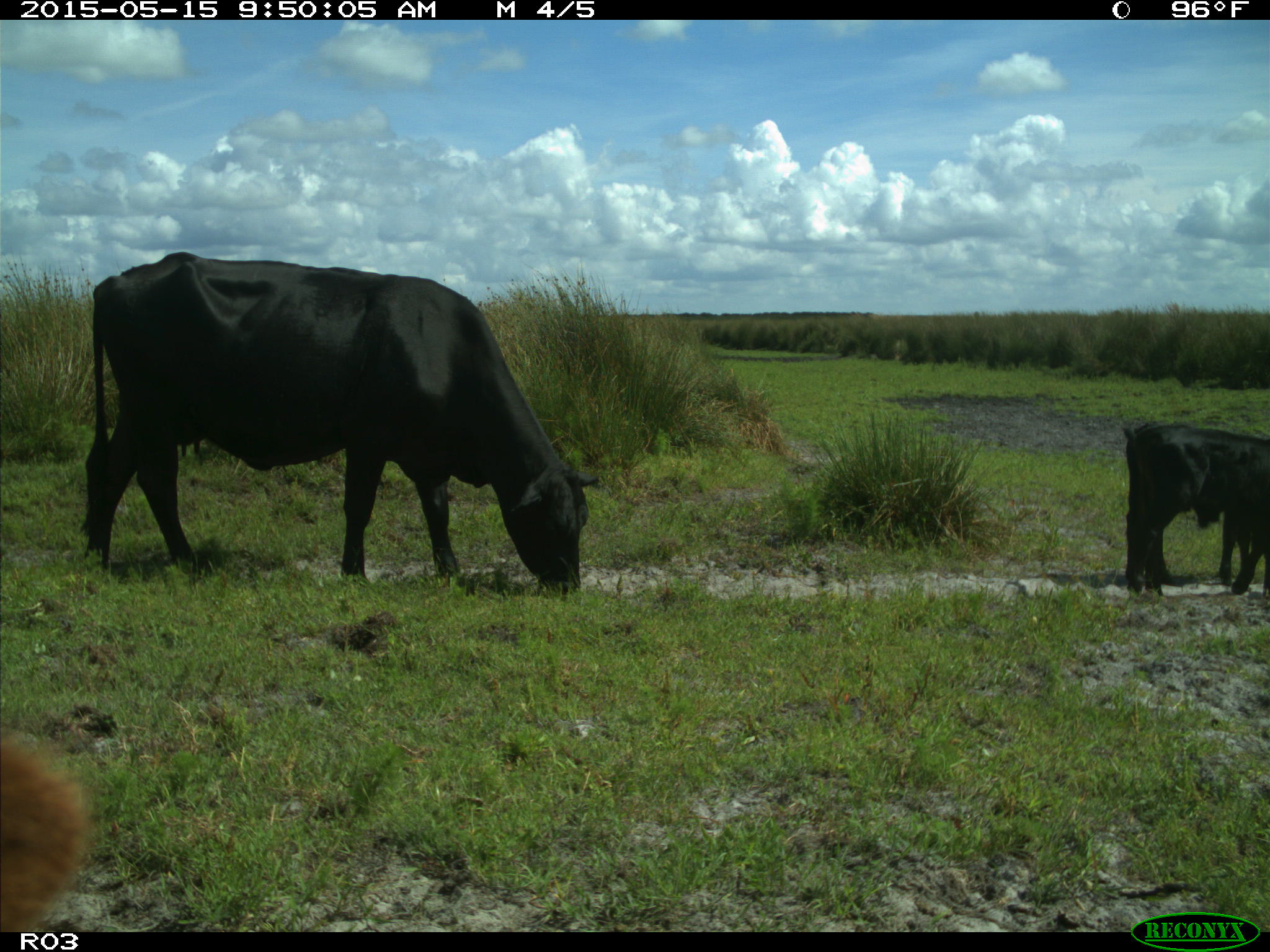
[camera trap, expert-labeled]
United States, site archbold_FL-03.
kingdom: Animalia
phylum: Chordata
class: Mammalia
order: Artiodactyla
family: Bovidae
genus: Bos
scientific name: Bos taurus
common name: domestic cow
Bos taurus (domestic cow).